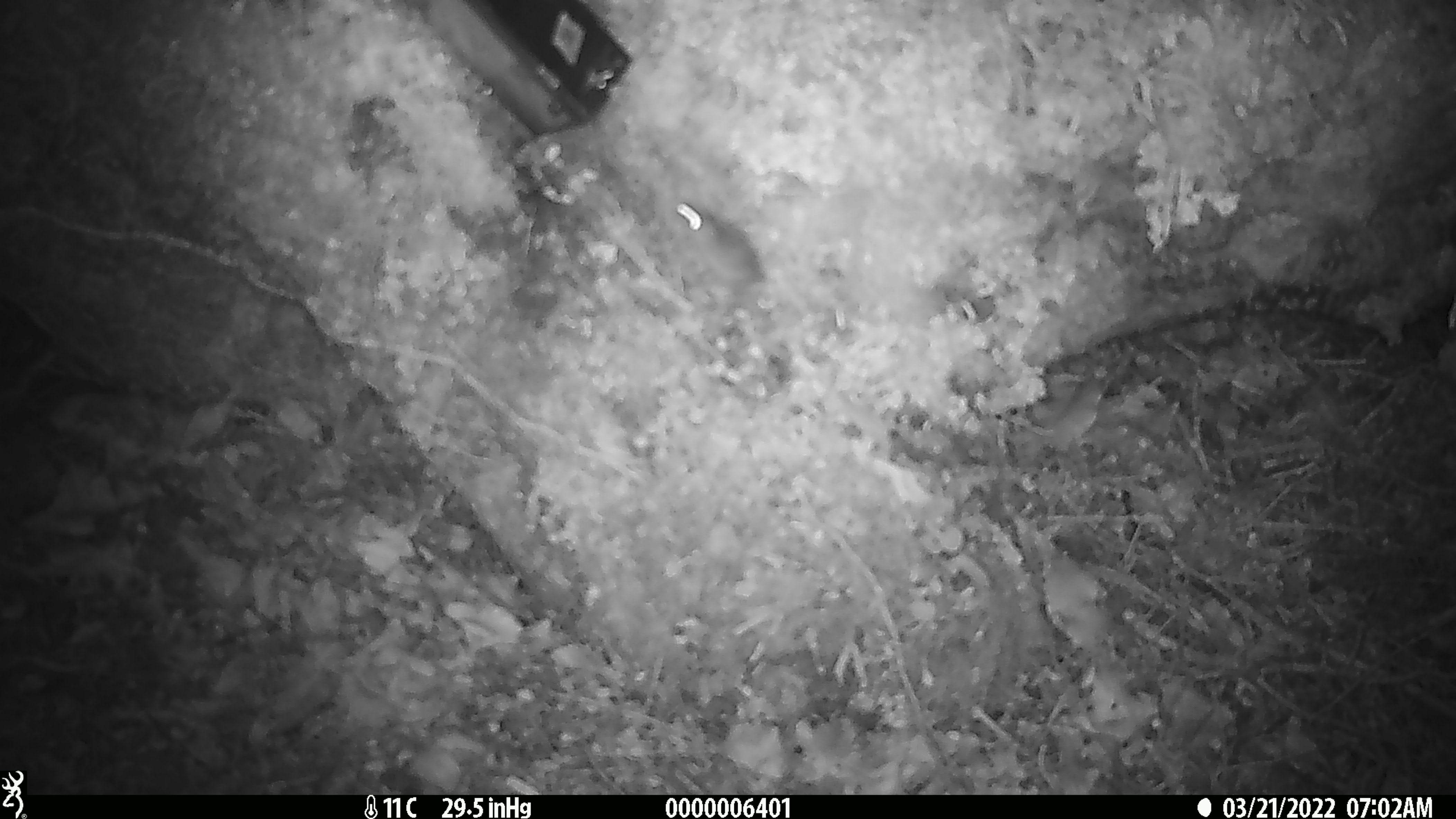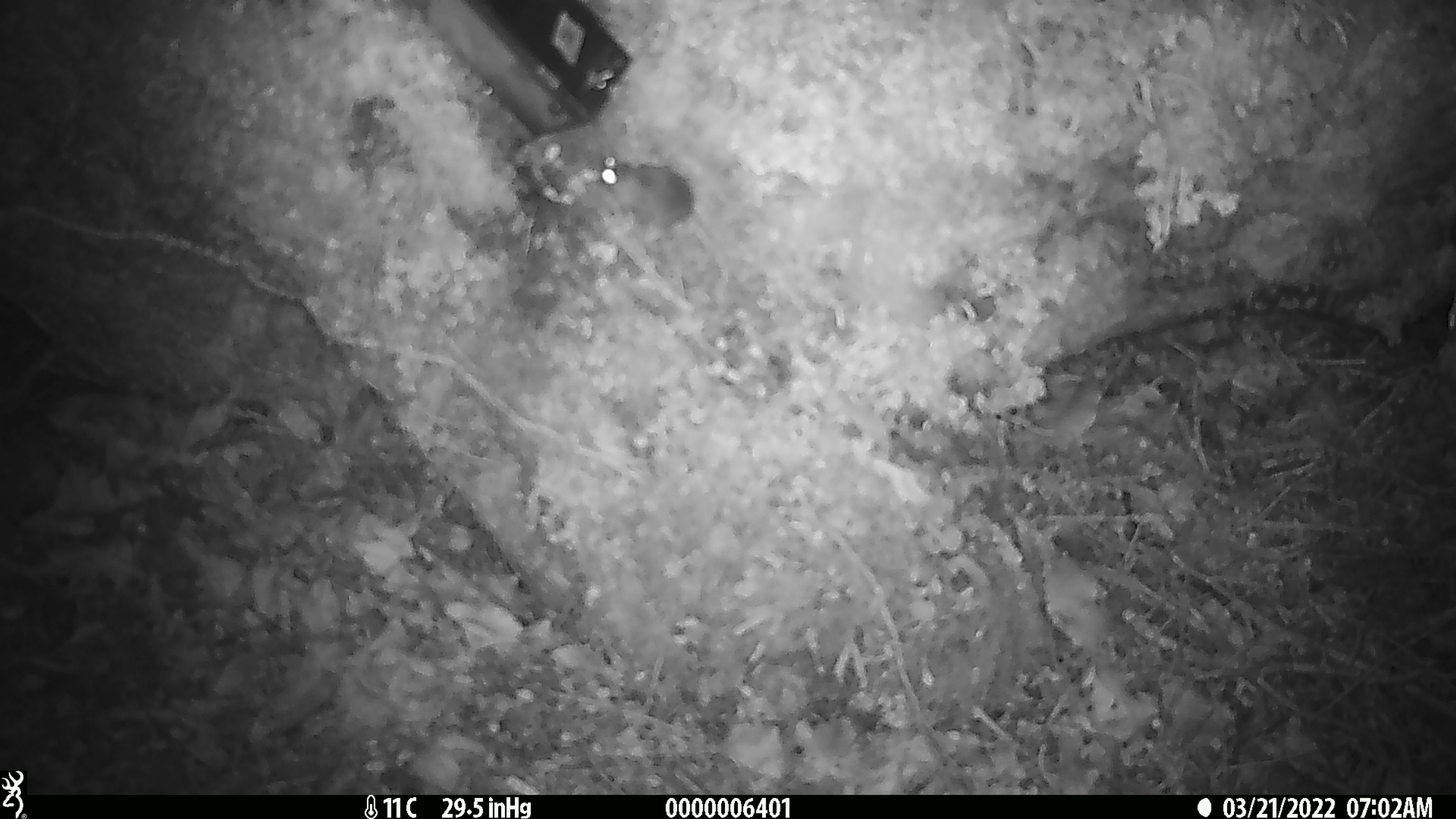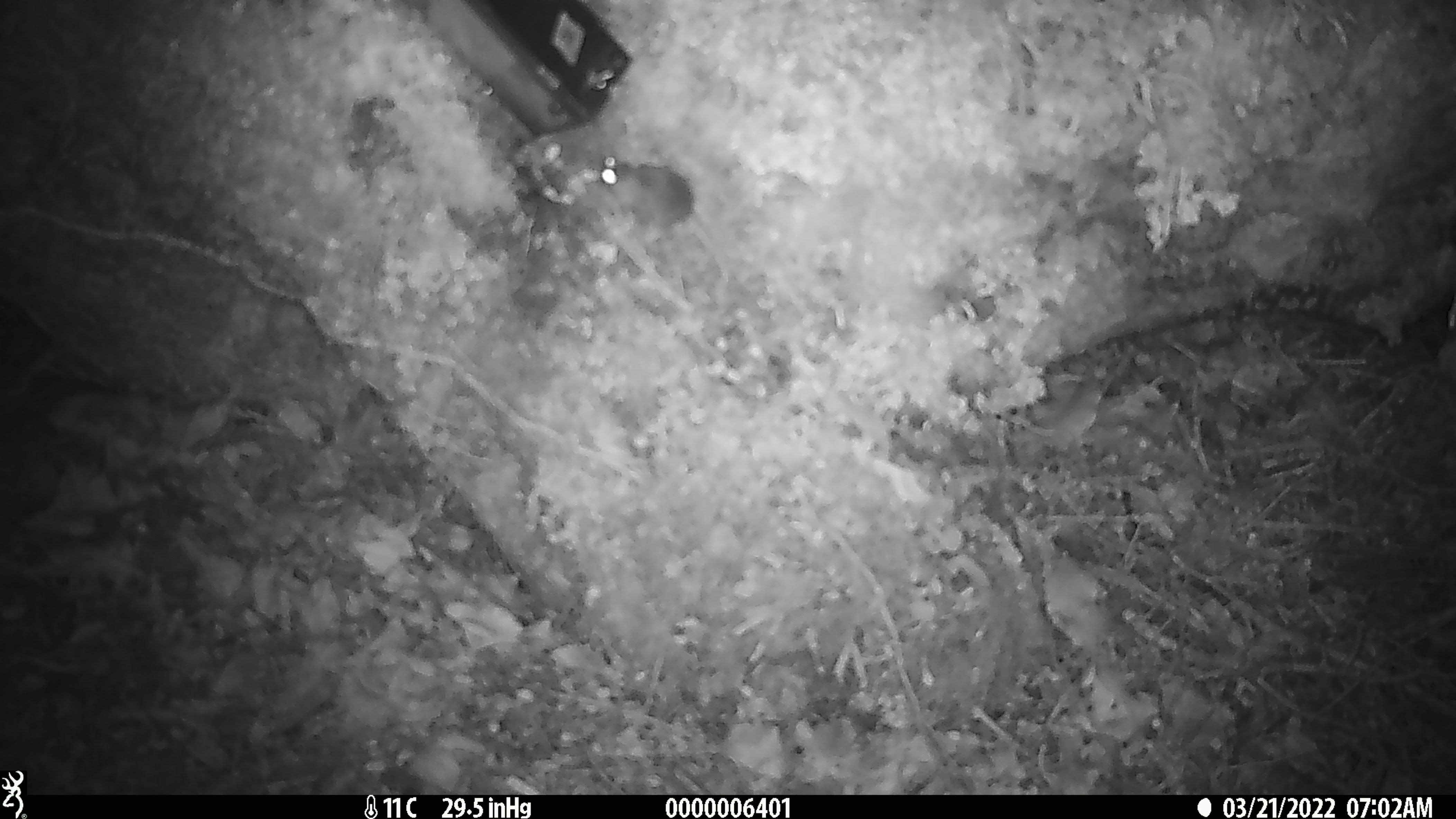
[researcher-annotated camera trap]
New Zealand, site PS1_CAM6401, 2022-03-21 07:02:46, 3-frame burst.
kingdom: Animalia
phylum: Chordata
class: Mammalia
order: Rodentia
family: Muridae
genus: Mus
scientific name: Mus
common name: mouse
Mouse (Mus).